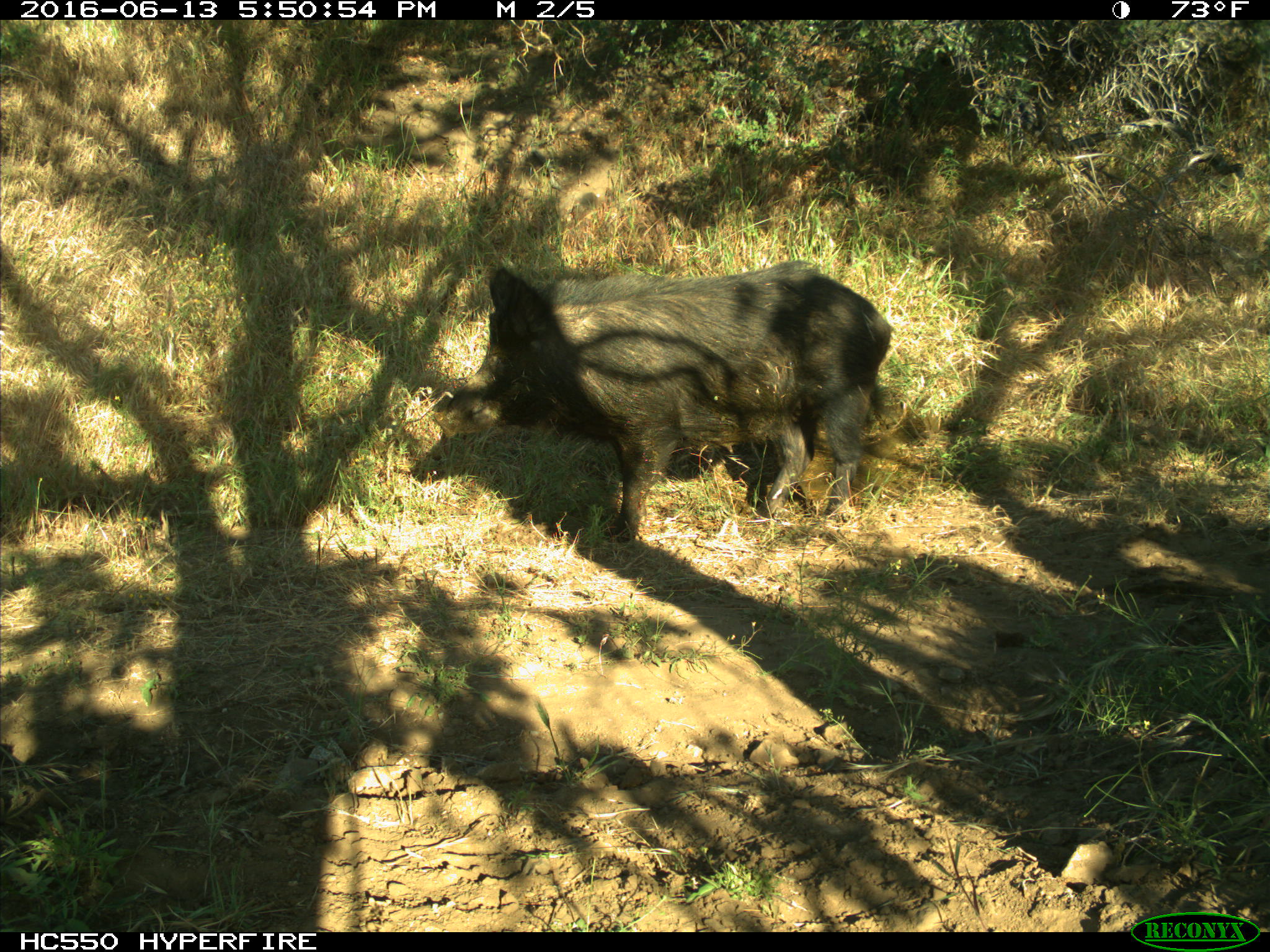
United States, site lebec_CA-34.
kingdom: Animalia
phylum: Chordata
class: Mammalia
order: Artiodactyla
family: Suidae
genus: Sus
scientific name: Sus scrofa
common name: wild boar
Sus scrofa (wild boar).